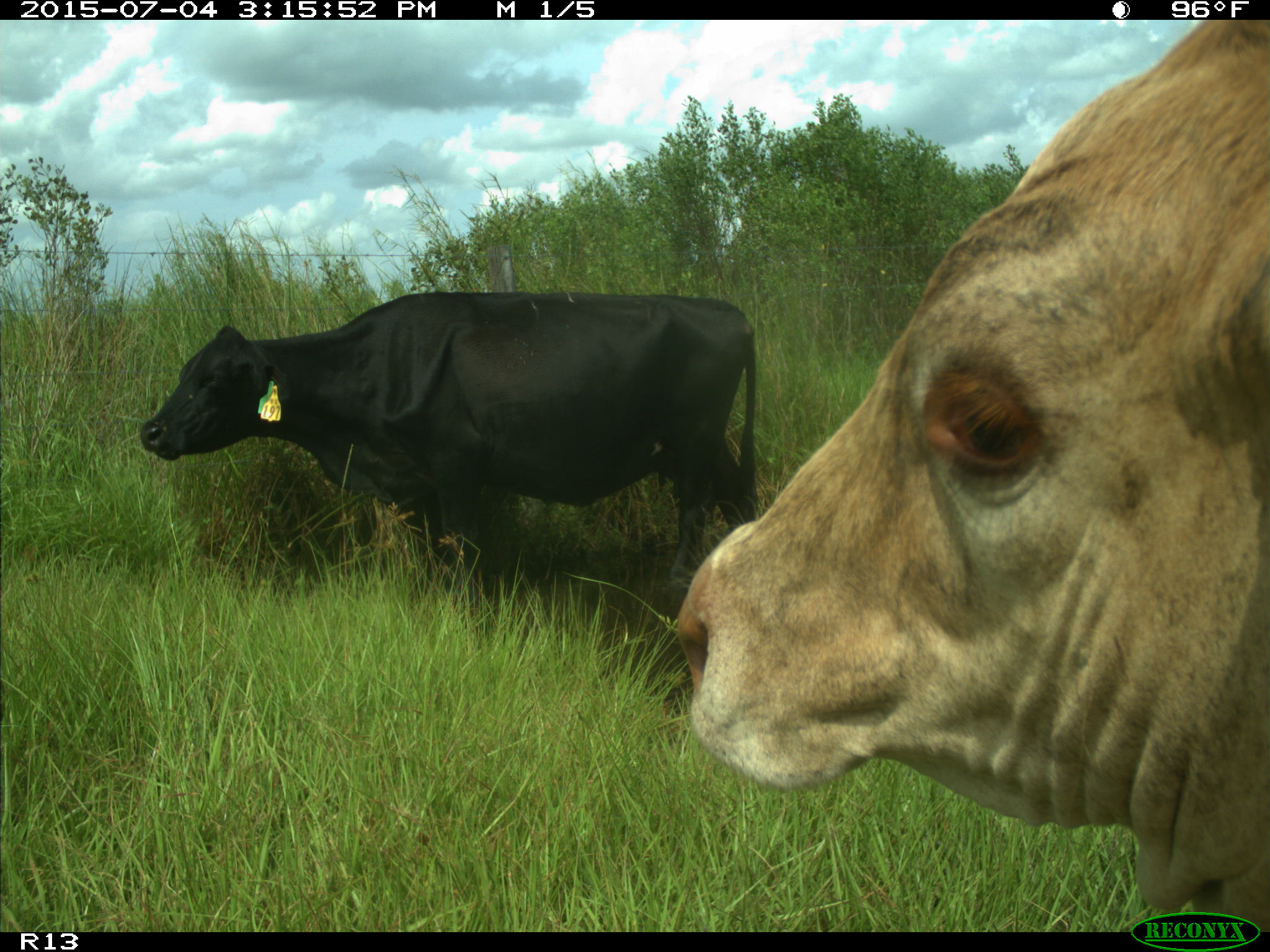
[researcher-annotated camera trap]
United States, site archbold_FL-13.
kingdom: Animalia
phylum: Chordata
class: Mammalia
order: Artiodactyla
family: Bovidae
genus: Bos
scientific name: Bos taurus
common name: domestic cow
Bos taurus (domestic cow).